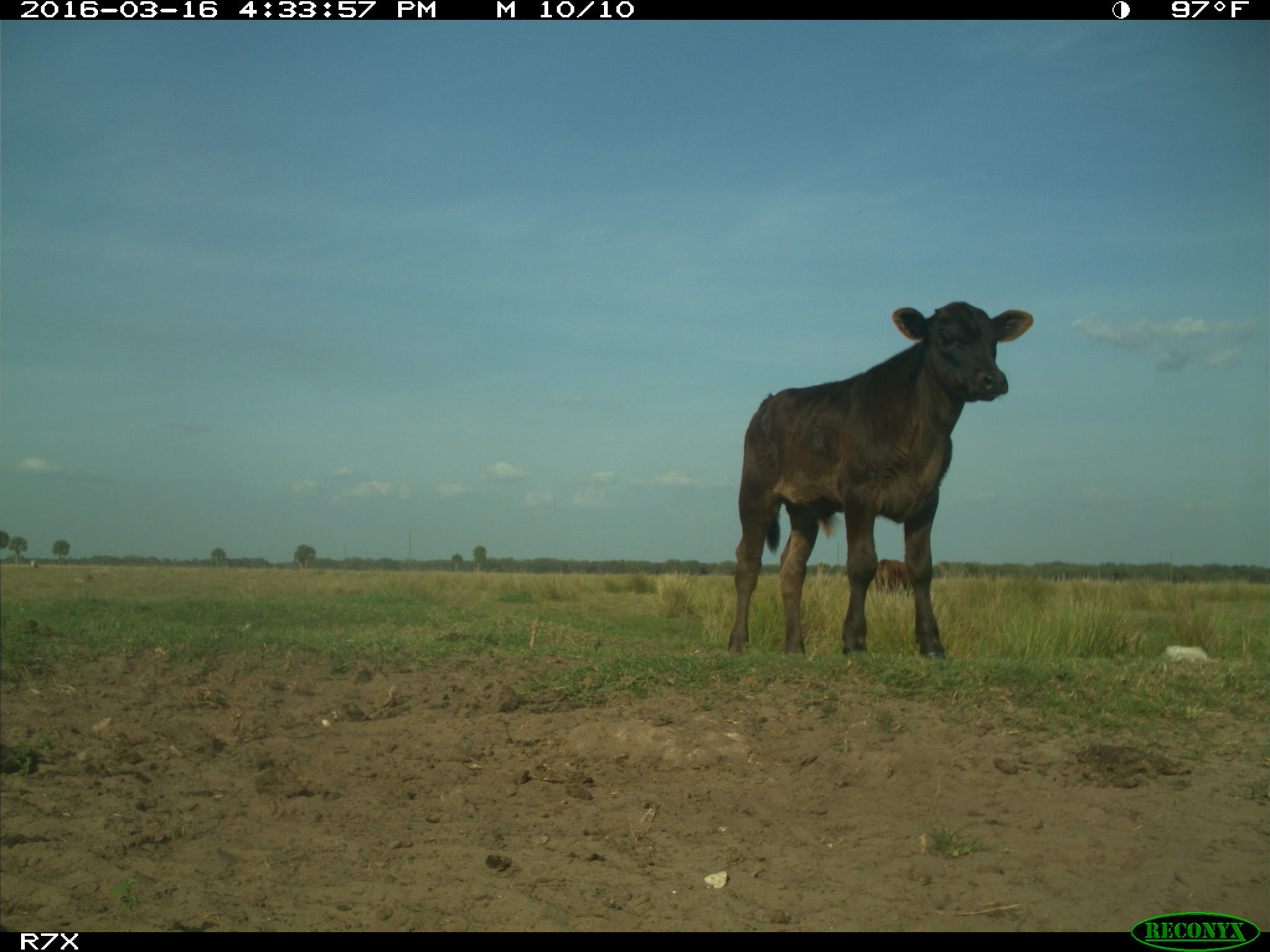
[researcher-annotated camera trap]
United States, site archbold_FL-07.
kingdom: Animalia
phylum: Chordata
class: Mammalia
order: Artiodactyla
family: Bovidae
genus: Bos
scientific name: Bos taurus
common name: domestic cow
Bos taurus (domestic cow).